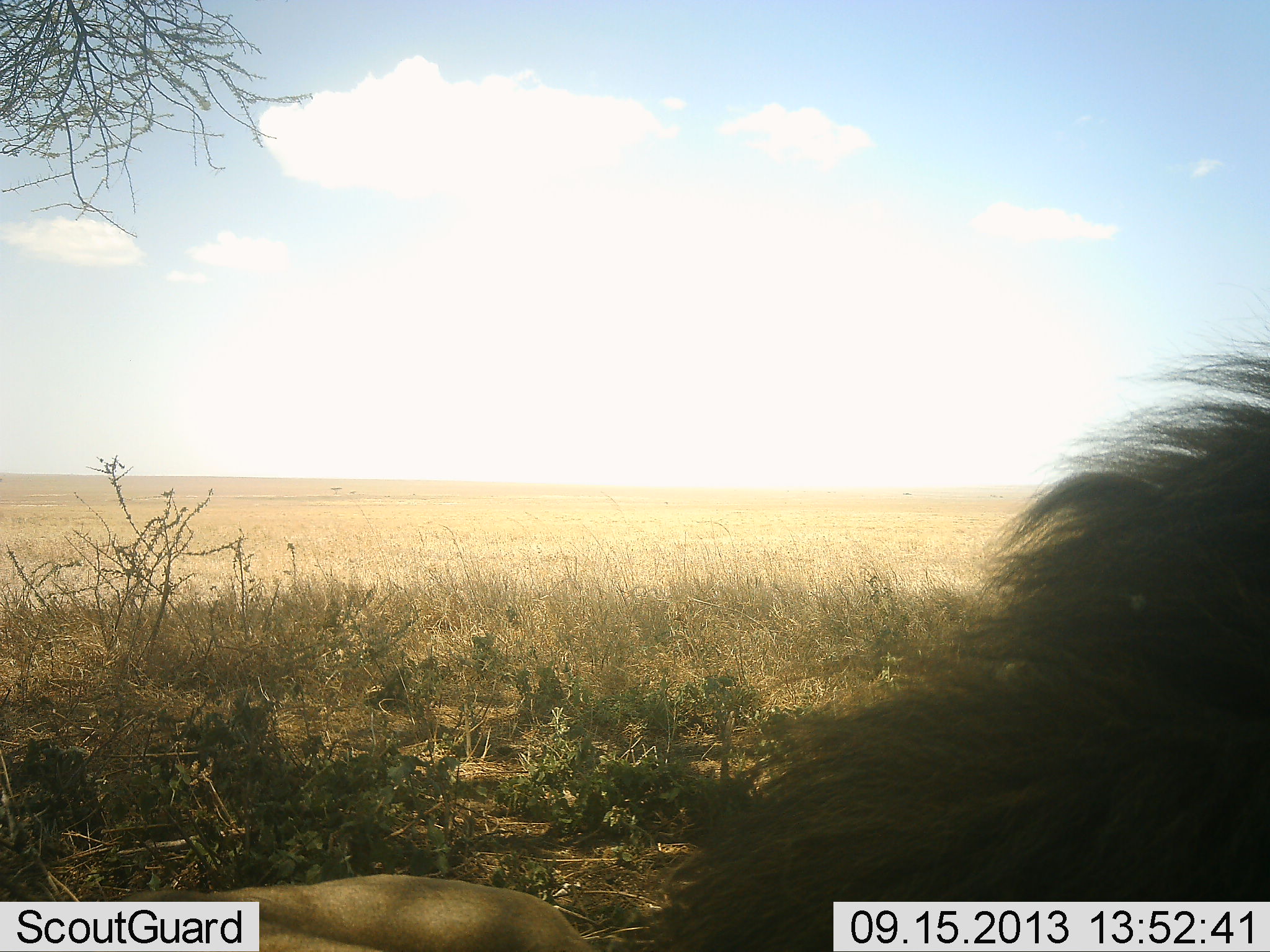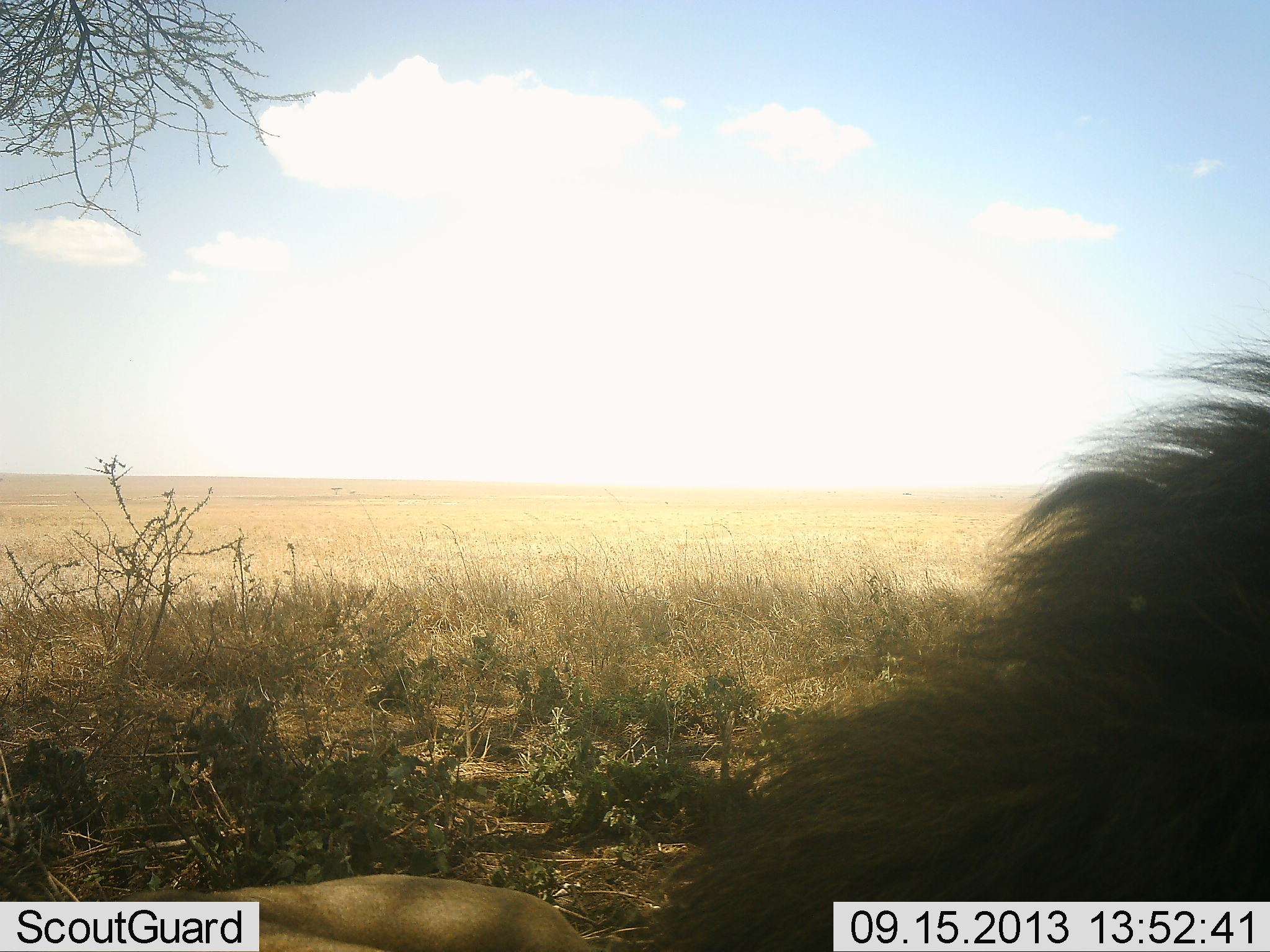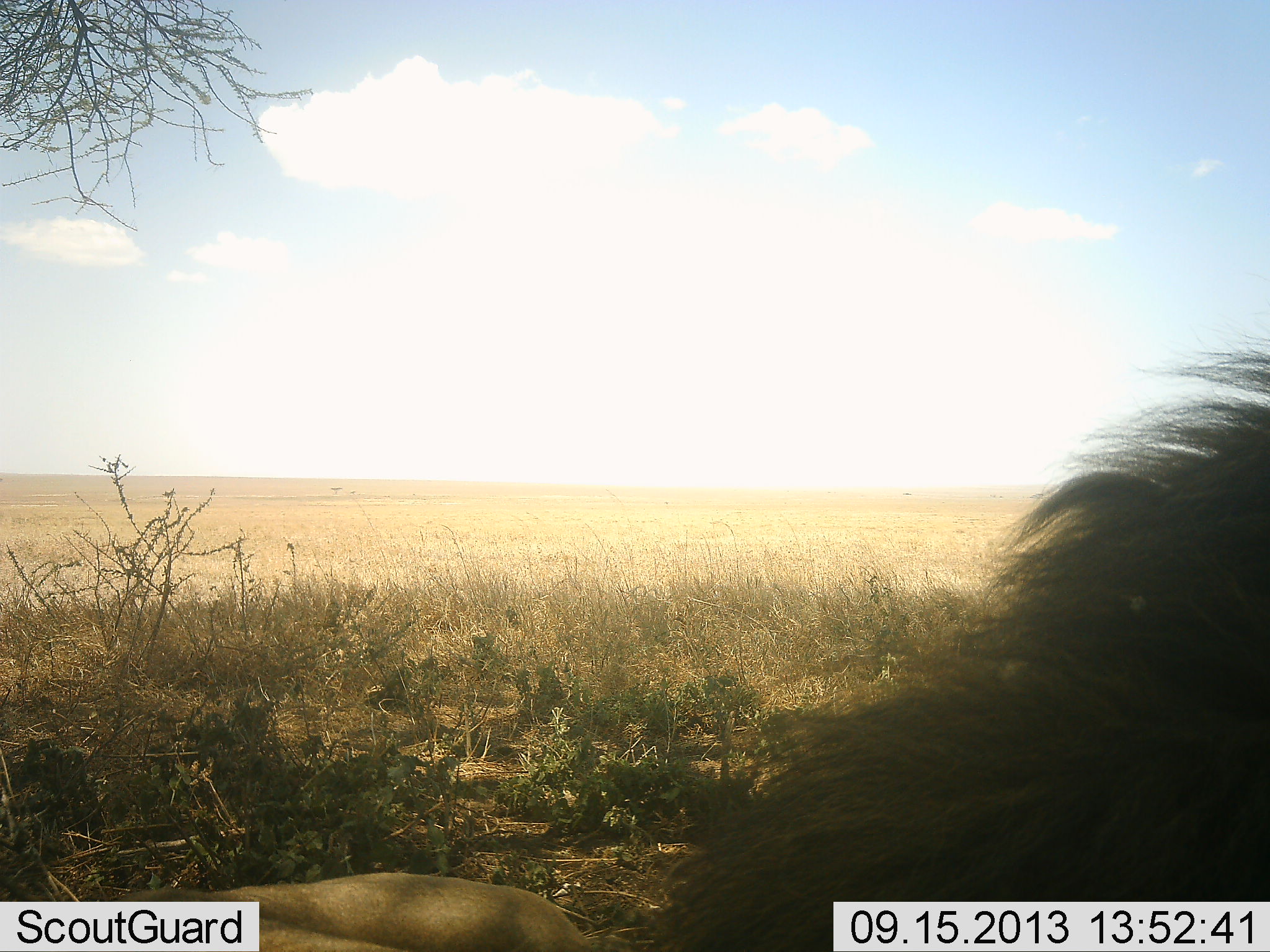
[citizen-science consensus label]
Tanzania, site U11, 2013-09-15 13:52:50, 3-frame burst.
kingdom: Animalia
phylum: Chordata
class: Mammalia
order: Carnivora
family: Felidae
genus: Panthera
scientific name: Panthera leo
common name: lion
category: lionmale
Lionmale (lion) (Panthera leo), count 1. Behavior (volunteer vote fractions): standing 10%, resting 90%, moving 3%, interacting 0%. Young present (vote fraction): 0%. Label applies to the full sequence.